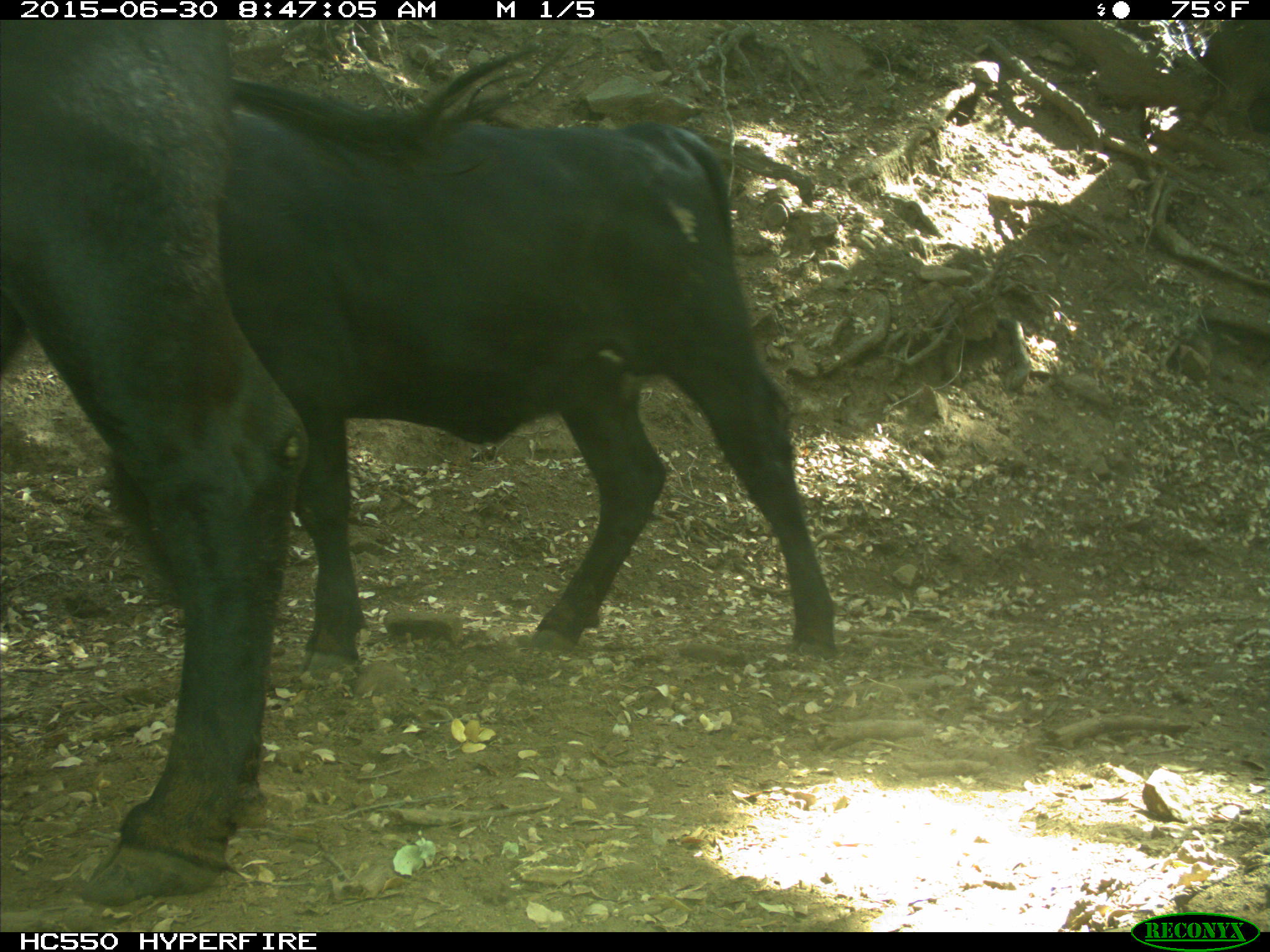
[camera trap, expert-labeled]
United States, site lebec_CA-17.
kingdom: Animalia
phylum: Chordata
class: Mammalia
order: Artiodactyla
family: Bovidae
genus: Bos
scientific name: Bos taurus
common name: domestic cow